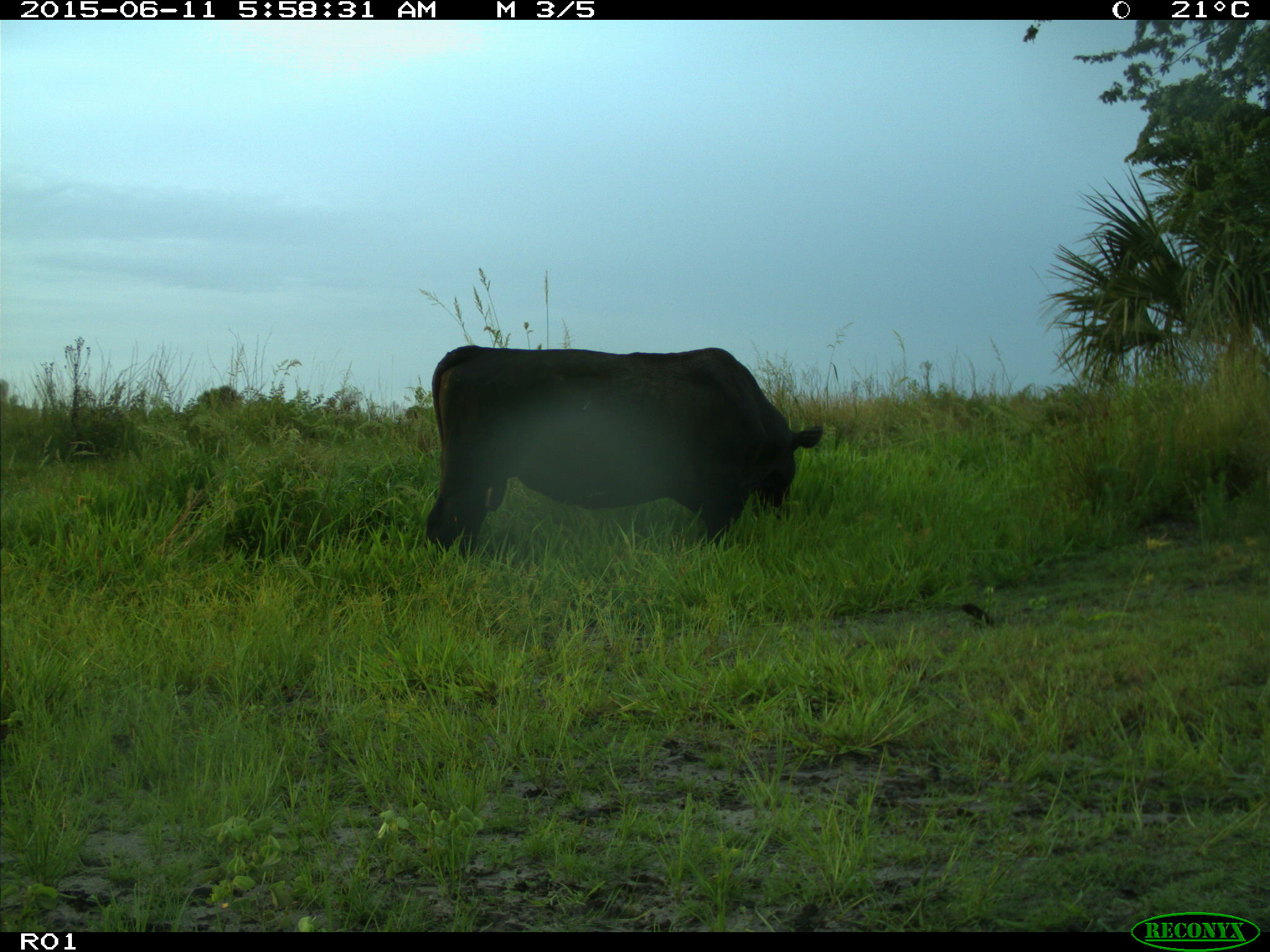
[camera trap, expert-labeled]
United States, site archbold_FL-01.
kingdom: Animalia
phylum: Chordata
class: Mammalia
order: Artiodactyla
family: Bovidae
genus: Bos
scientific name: Bos taurus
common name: domestic cow